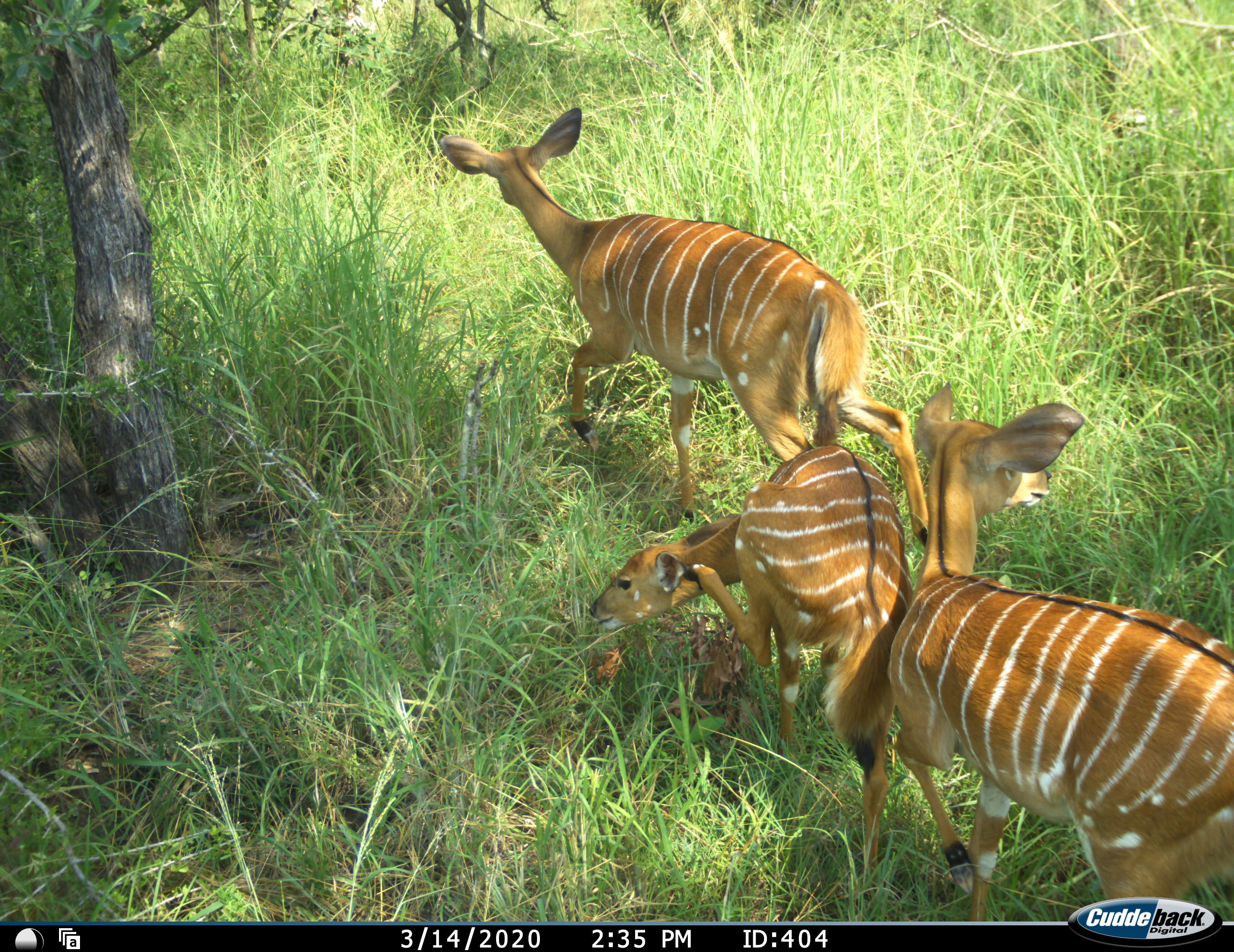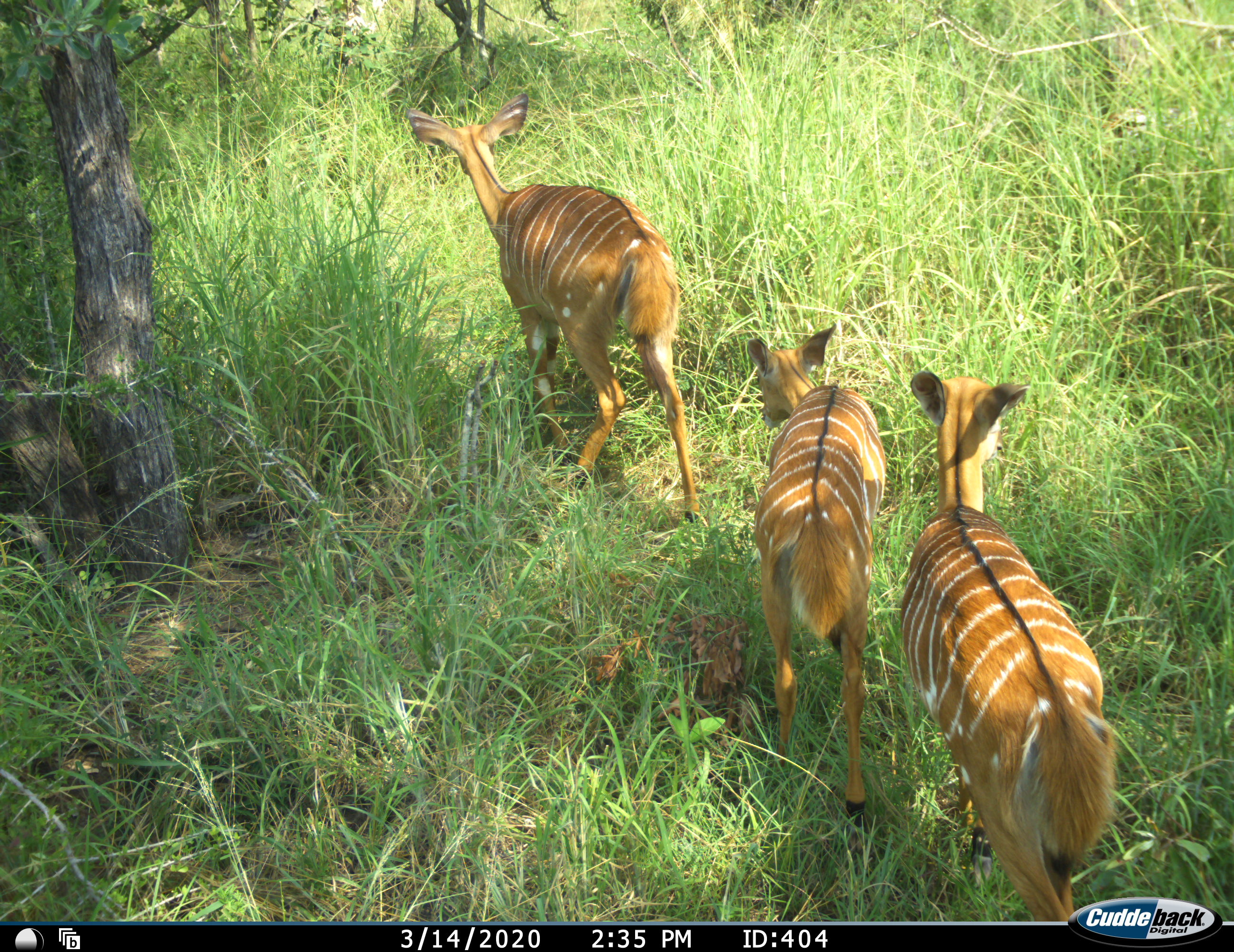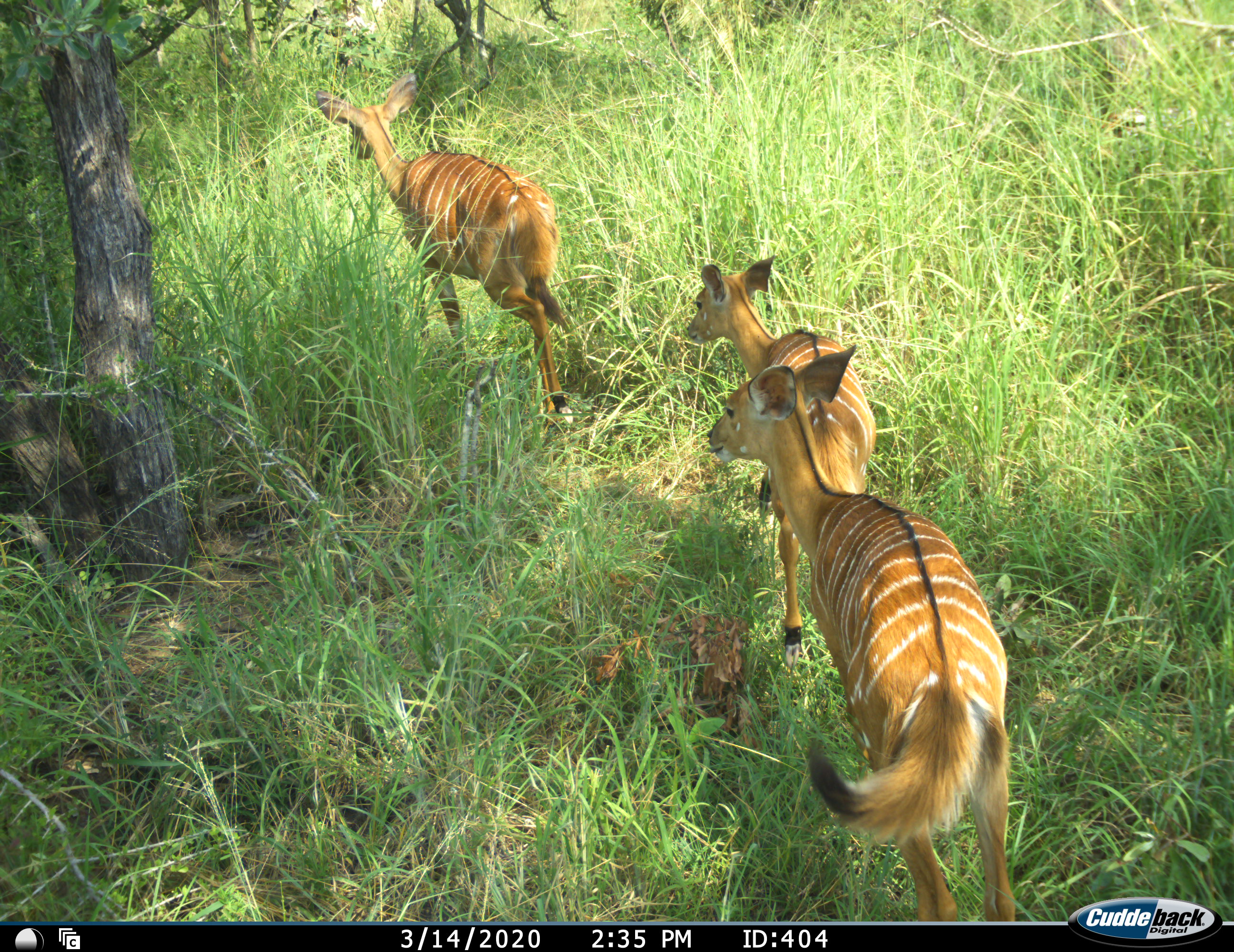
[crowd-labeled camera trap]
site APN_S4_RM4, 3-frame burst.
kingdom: Animalia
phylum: Chordata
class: Mammalia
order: Artiodactyla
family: Bovidae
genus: Tragelaphus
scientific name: Tragelaphus angasii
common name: nyala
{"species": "nyala (Tragelaphus angasii)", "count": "3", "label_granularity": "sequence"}